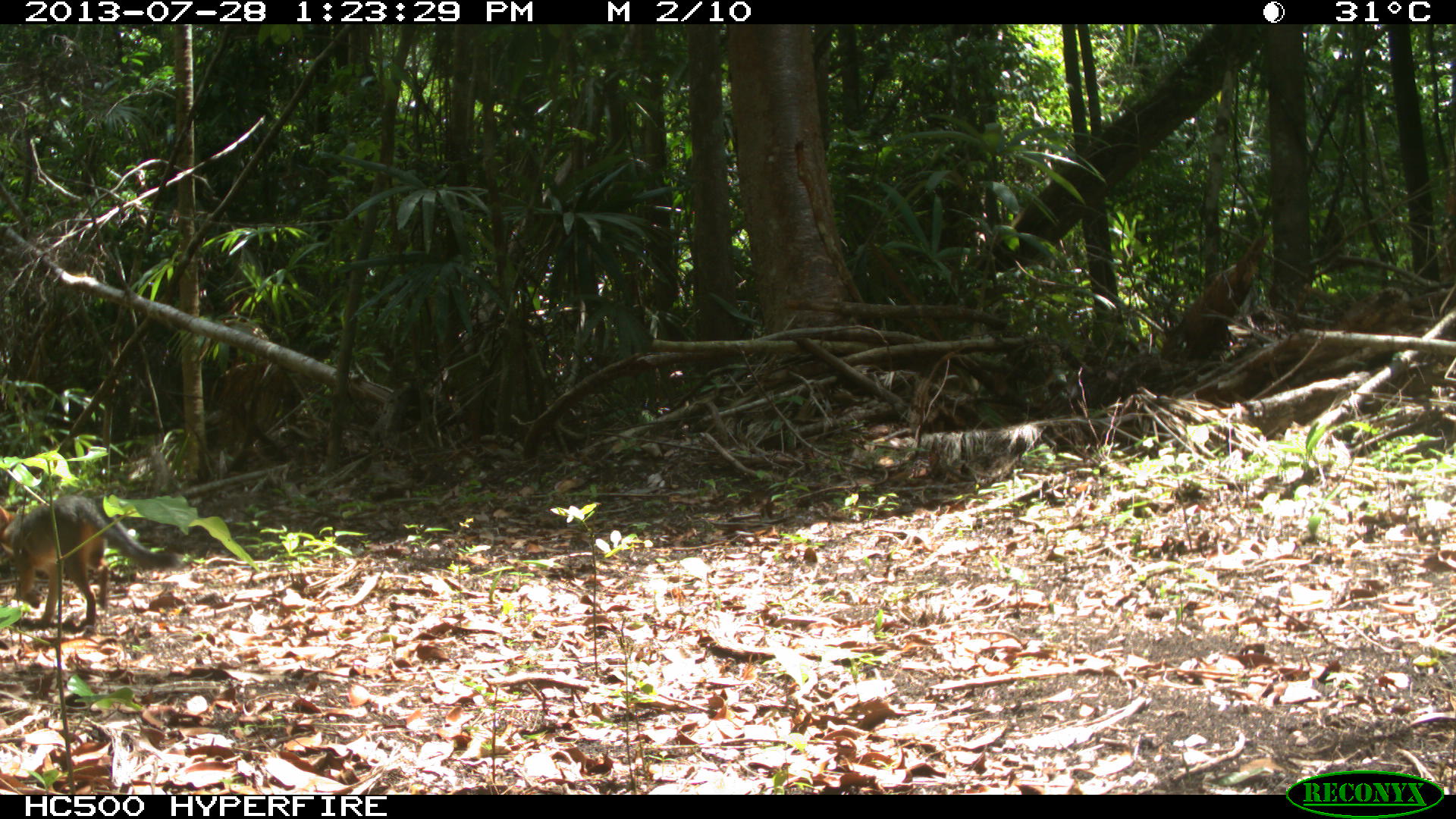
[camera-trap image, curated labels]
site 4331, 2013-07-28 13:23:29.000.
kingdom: Animalia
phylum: Chordata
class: Mammalia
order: Carnivora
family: Canidae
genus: Urocyon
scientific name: Urocyon cinereoargenteus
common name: gray fox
Urocyon cinereoargenteus (gray fox), count 1.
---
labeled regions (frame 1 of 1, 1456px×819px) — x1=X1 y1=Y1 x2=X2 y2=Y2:
urocyon cinereoargenteus: x1=0 y1=493 x2=183 y2=626